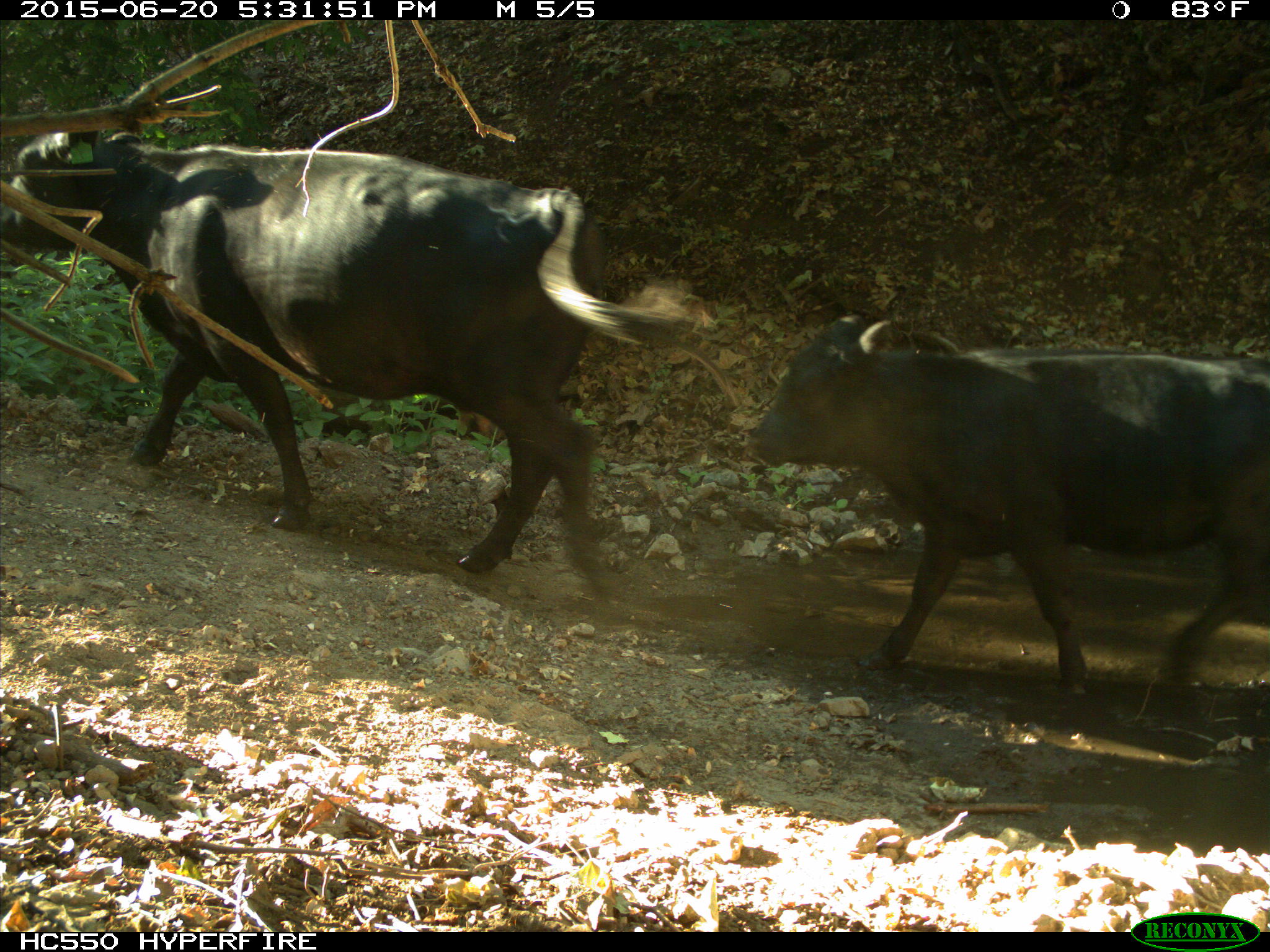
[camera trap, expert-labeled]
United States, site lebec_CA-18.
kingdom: Animalia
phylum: Chordata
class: Mammalia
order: Artiodactyla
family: Bovidae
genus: Bos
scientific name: Bos taurus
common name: domestic cow